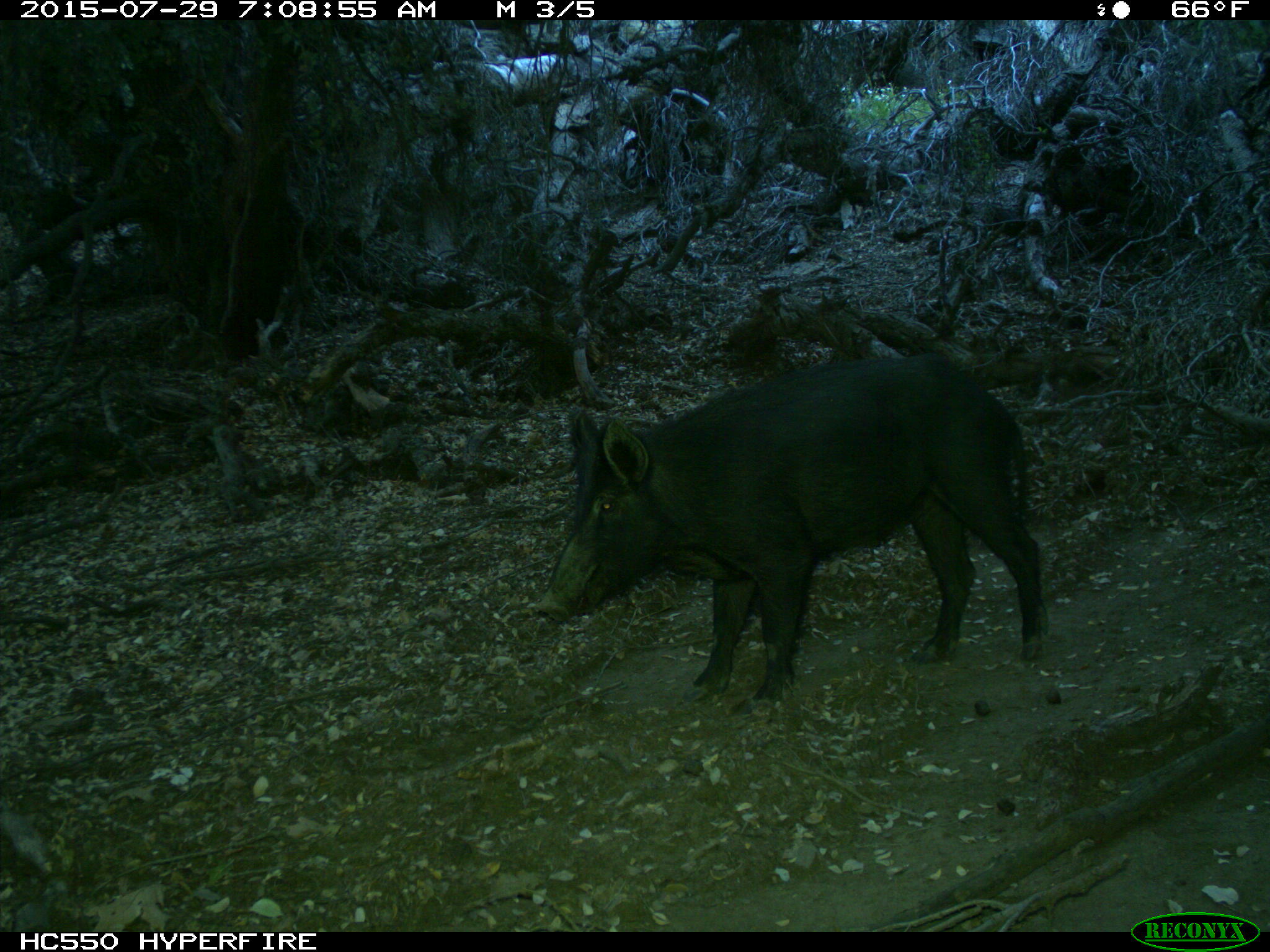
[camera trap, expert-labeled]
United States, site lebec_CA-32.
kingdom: Animalia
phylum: Chordata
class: Mammalia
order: Artiodactyla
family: Suidae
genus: Sus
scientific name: Sus scrofa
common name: wild boar